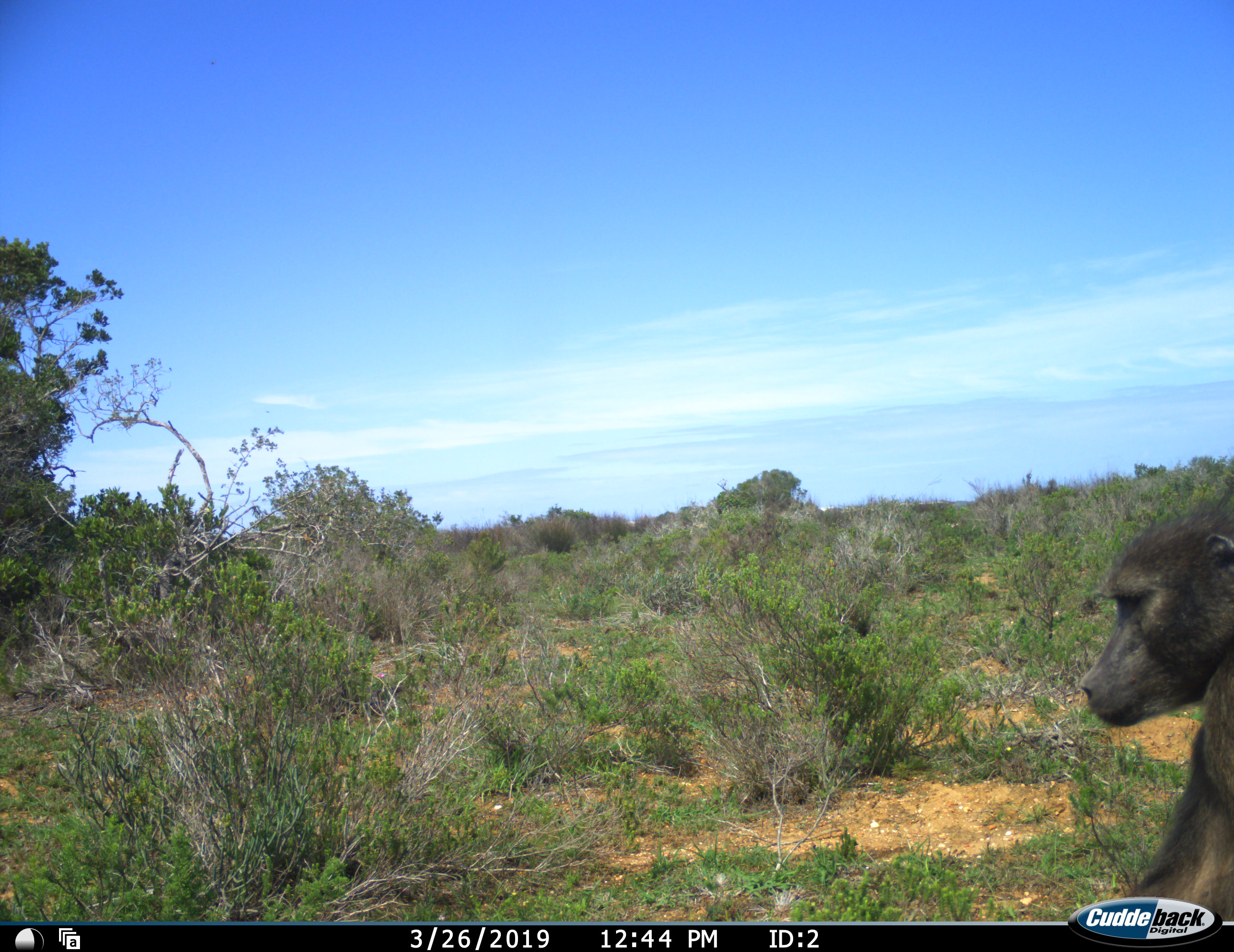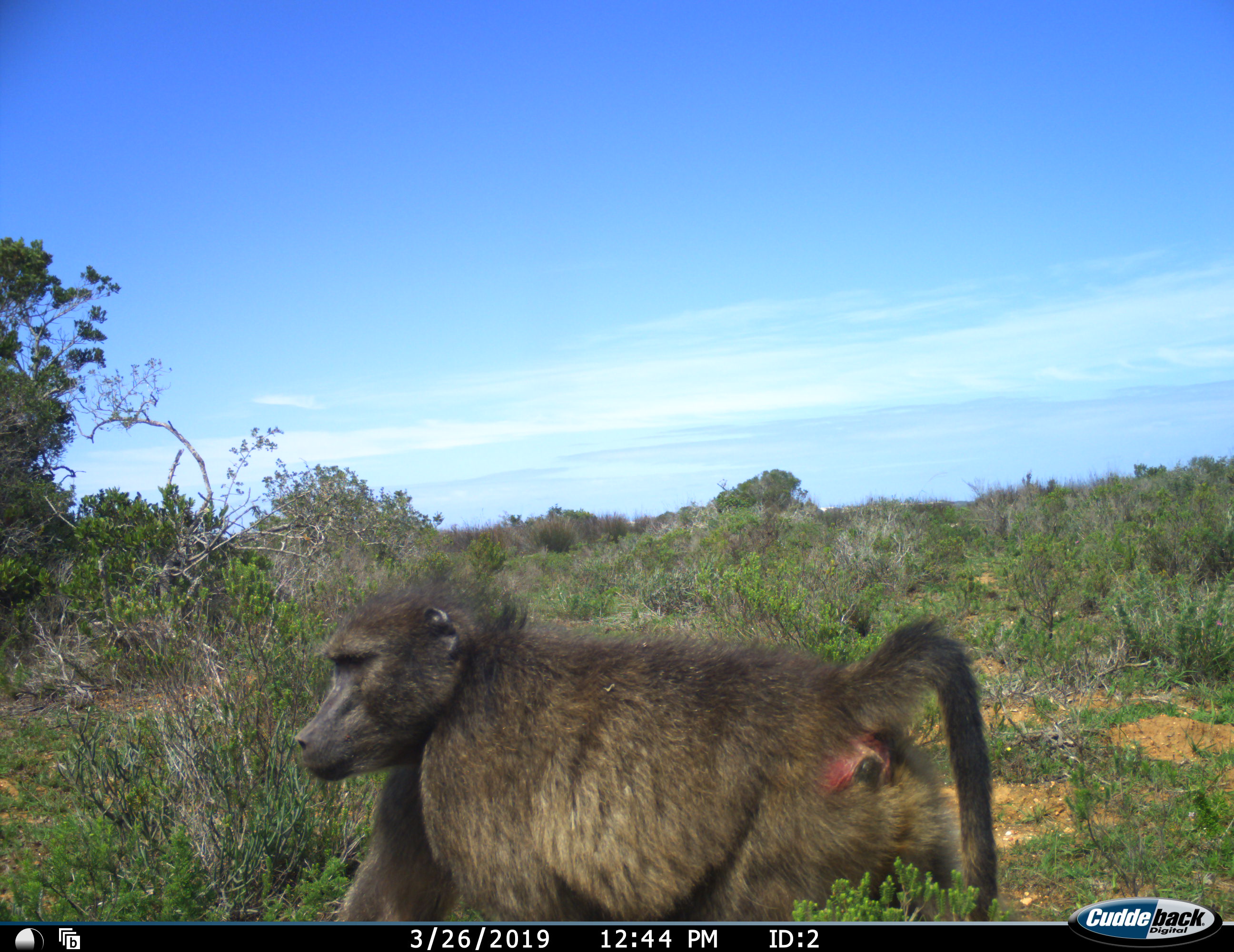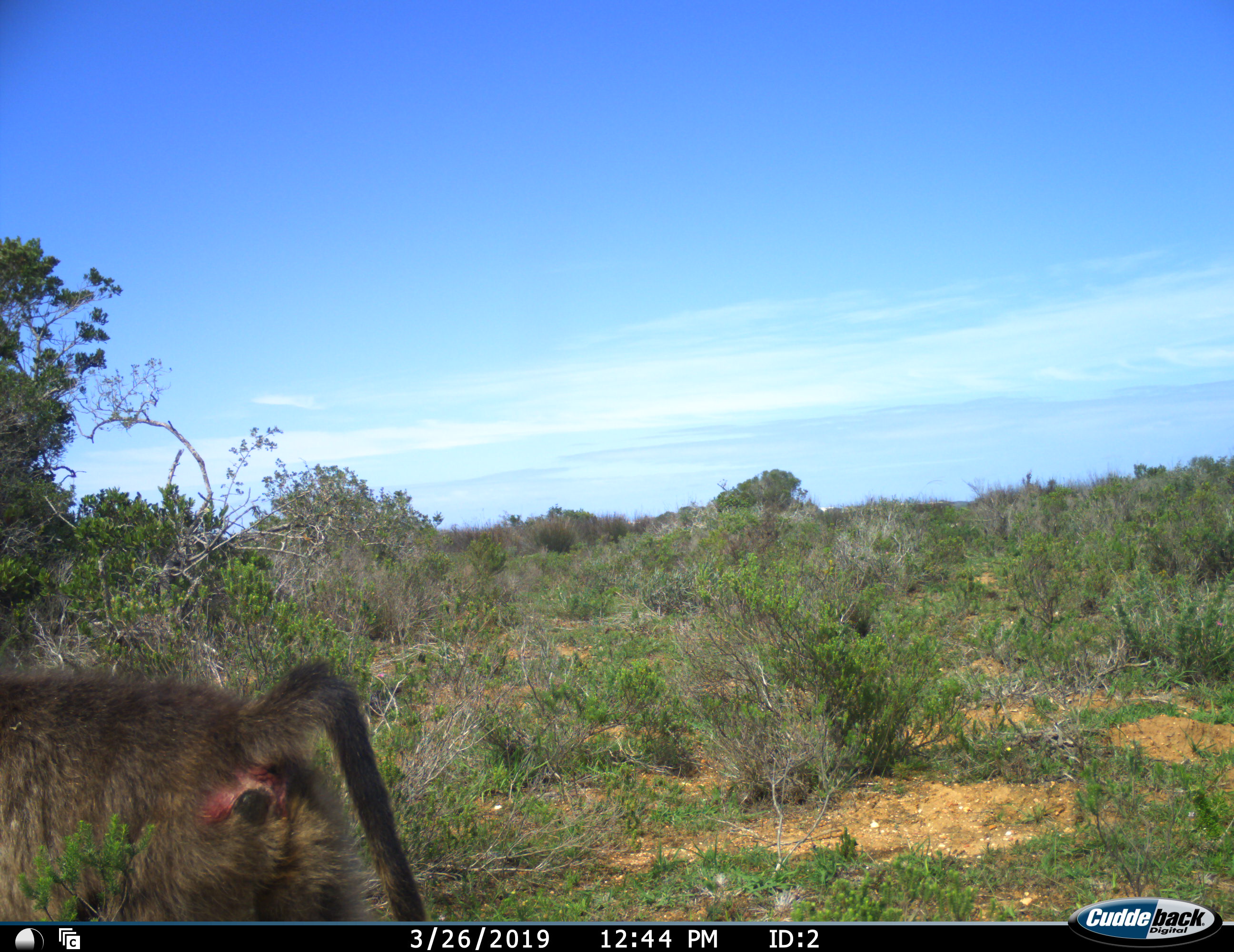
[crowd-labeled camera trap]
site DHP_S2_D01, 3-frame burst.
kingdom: Animalia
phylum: Chordata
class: Mammalia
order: Primates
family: Cercopithecidae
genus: Papio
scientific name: Papio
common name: baboon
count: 1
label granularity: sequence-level